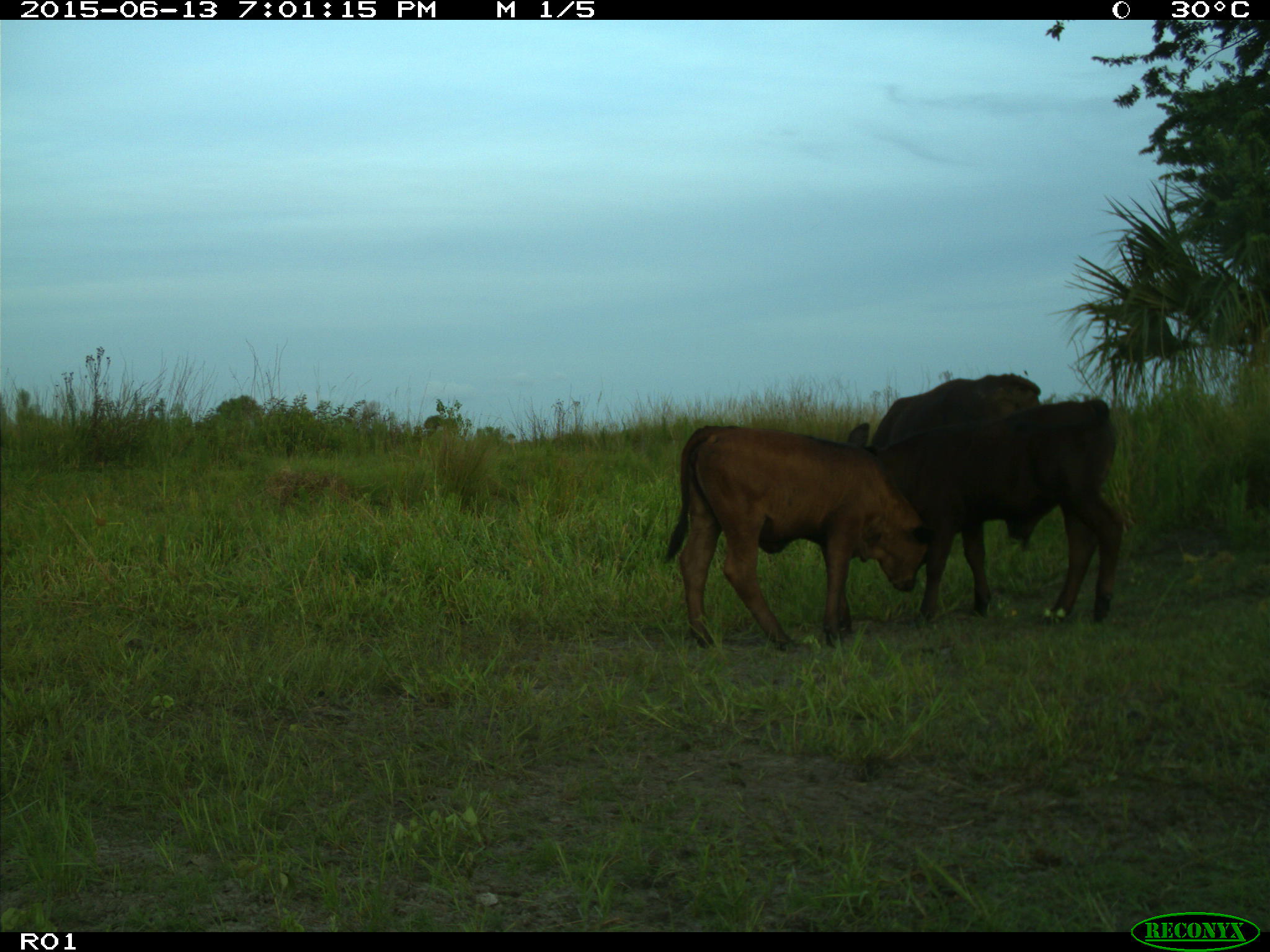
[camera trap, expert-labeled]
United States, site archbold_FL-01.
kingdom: Animalia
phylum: Chordata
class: Mammalia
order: Artiodactyla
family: Bovidae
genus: Bos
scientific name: Bos taurus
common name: domestic cow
Bos taurus (domestic cow).